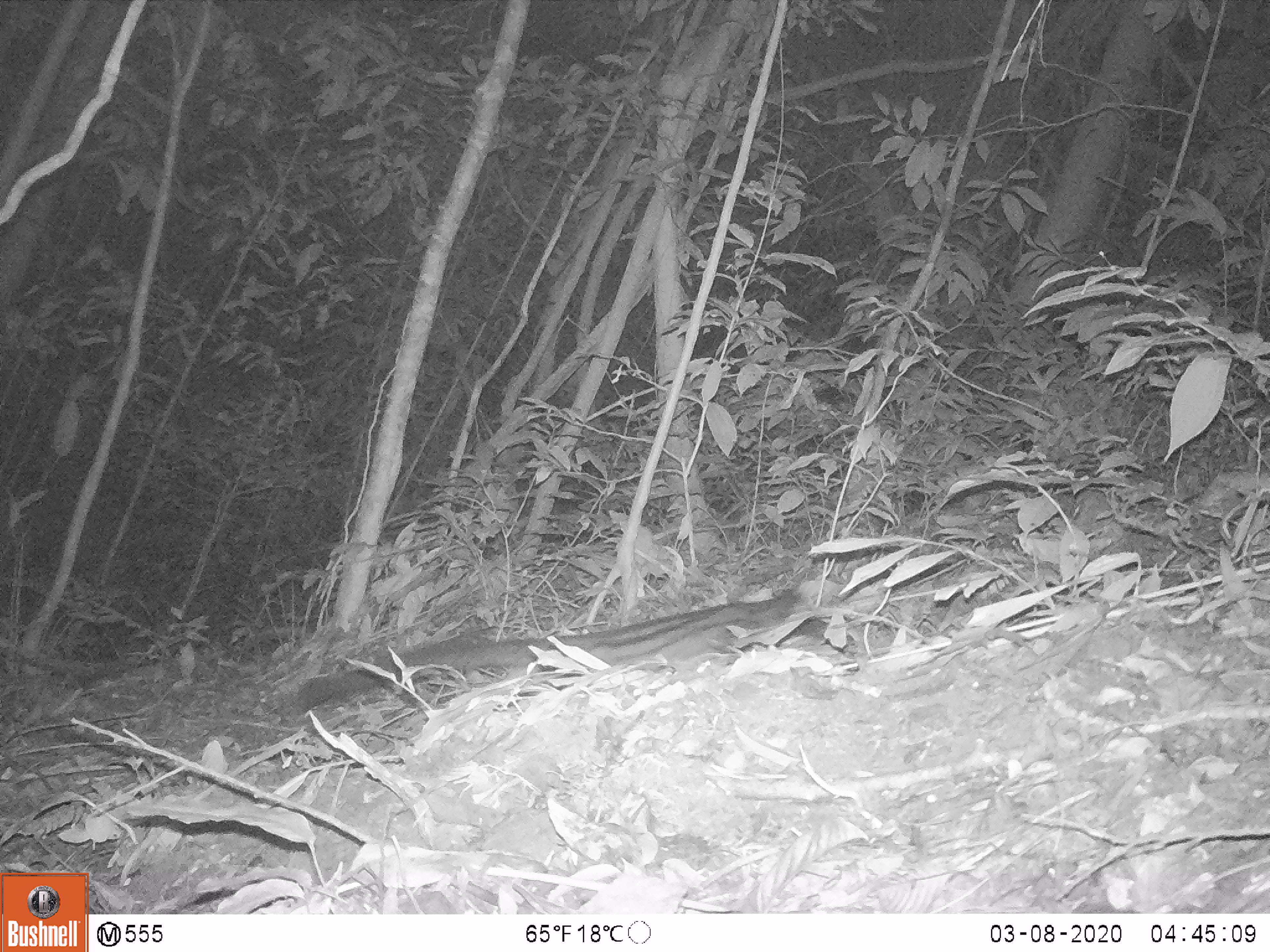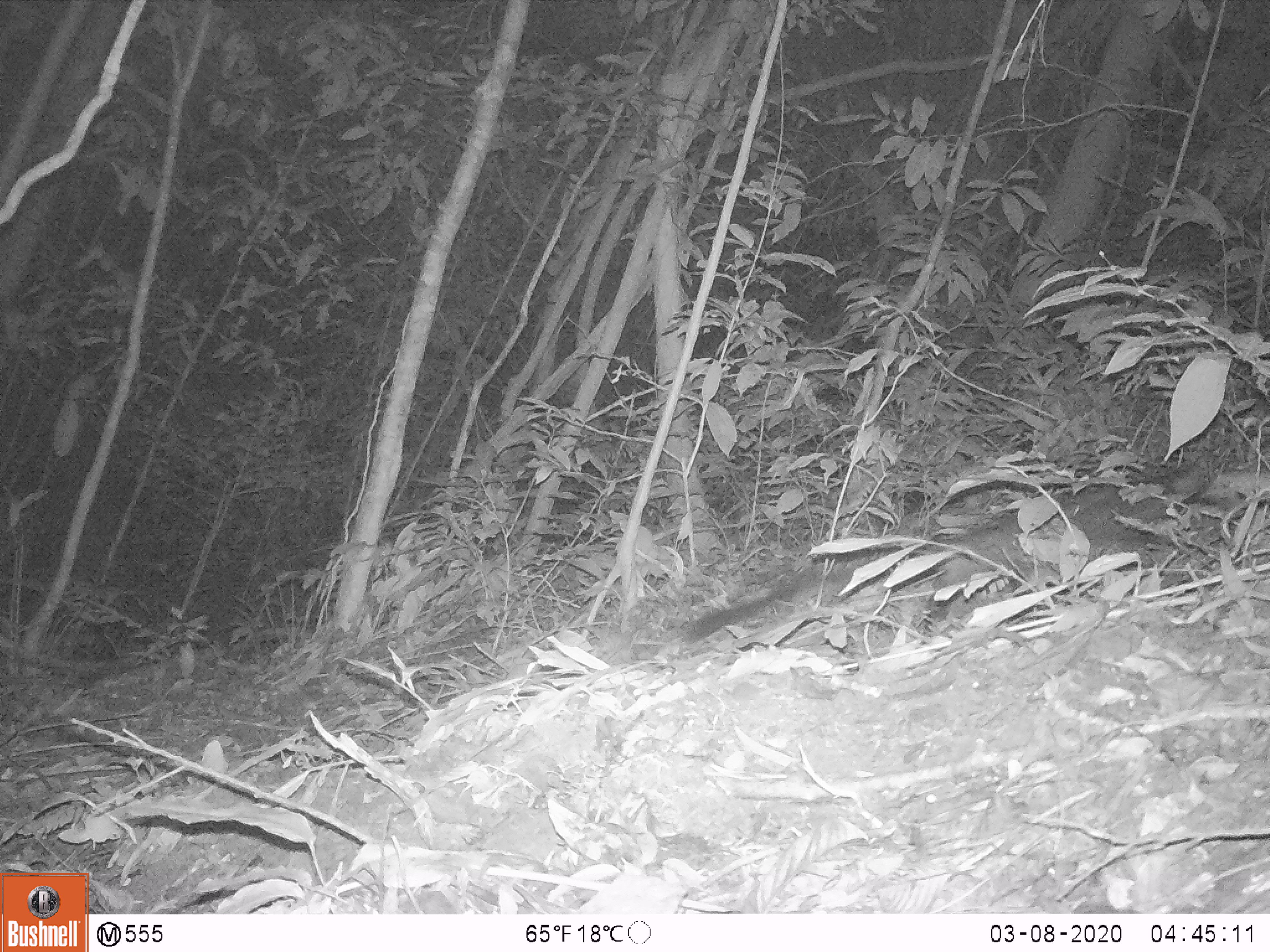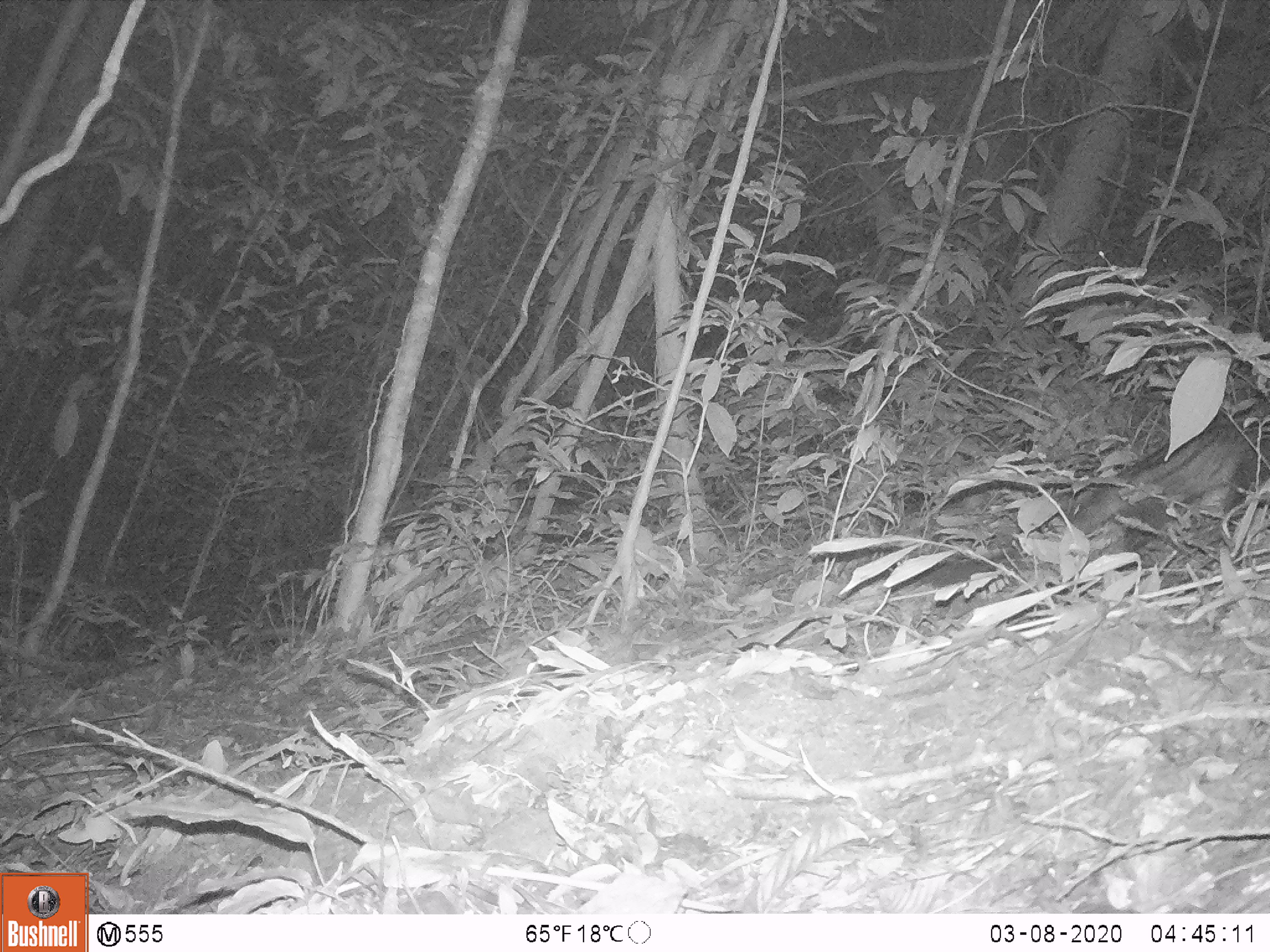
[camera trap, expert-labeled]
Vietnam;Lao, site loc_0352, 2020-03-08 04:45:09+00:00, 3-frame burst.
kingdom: Animalia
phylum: Chordata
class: Mammalia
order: Carnivora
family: Viverridae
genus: Paradoxurus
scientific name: Paradoxurus hermaphroditus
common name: common palm civet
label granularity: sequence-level